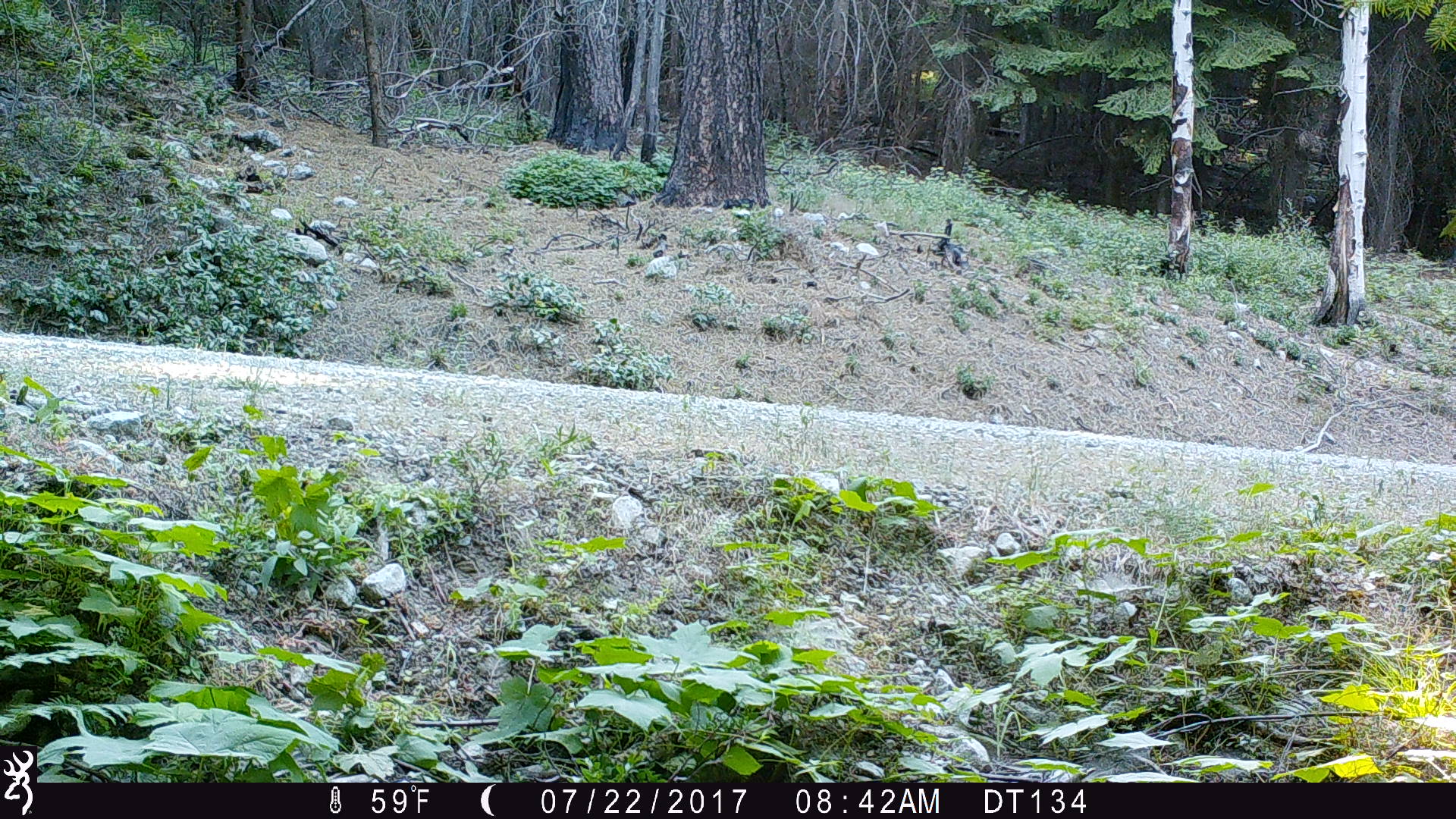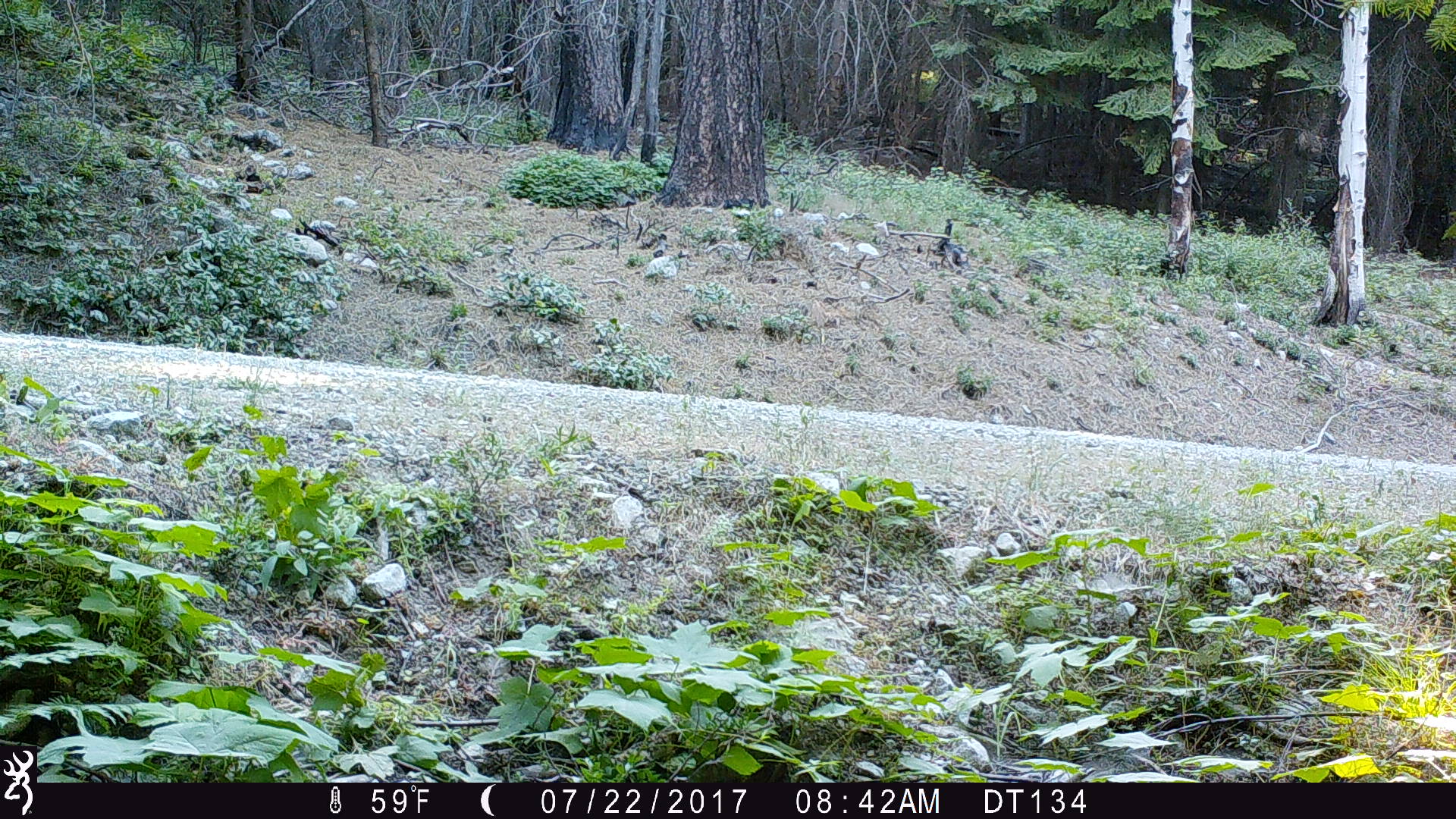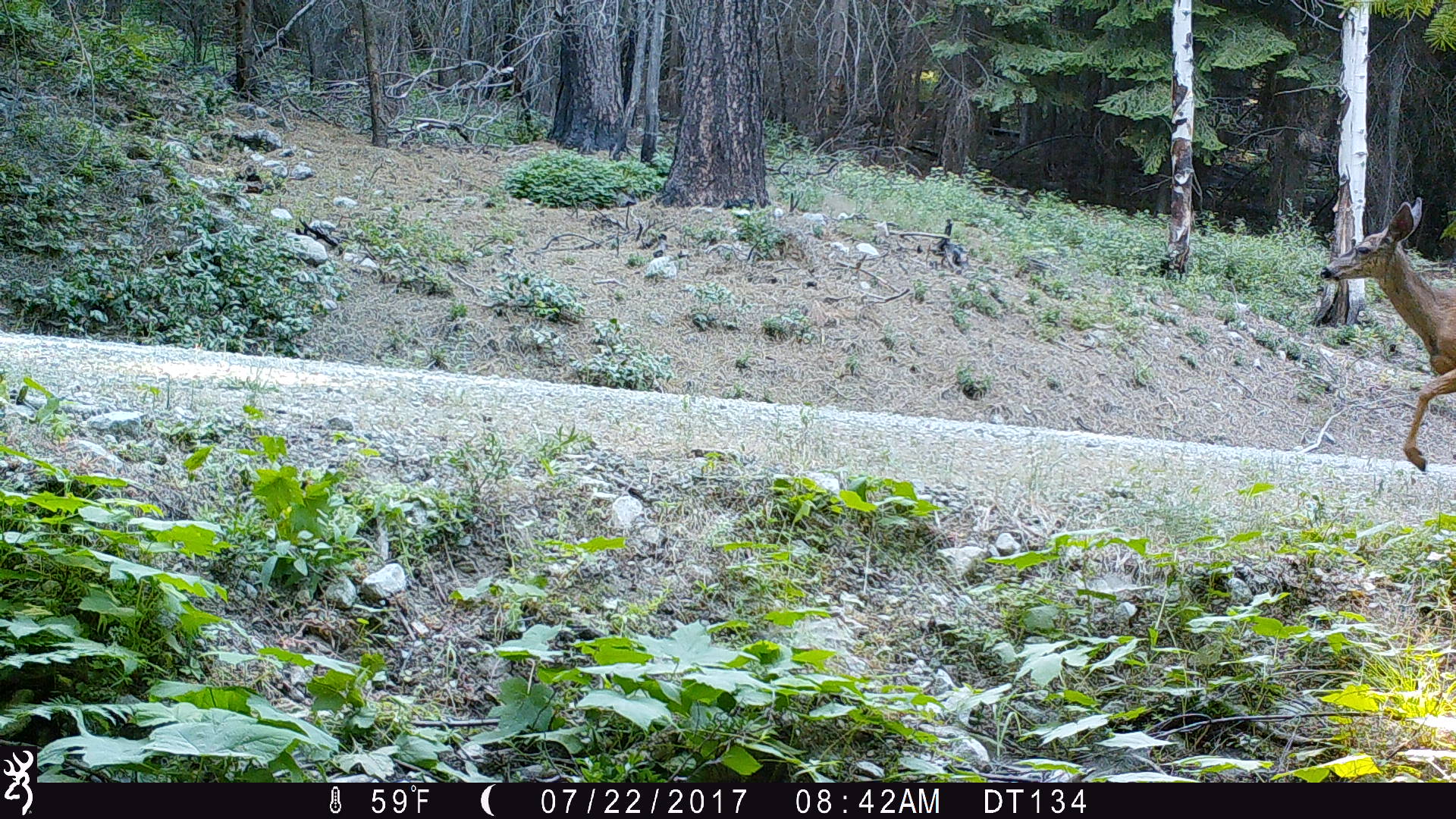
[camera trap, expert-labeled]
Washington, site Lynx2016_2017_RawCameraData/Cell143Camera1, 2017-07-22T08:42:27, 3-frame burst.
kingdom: Animalia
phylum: Chordata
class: Mammalia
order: Artiodactyla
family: Cervidae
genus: Odocoileus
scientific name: Odocoileus hemionus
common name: mule deer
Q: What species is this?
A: Odocoileus hemionus (mule deer).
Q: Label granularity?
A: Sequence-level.